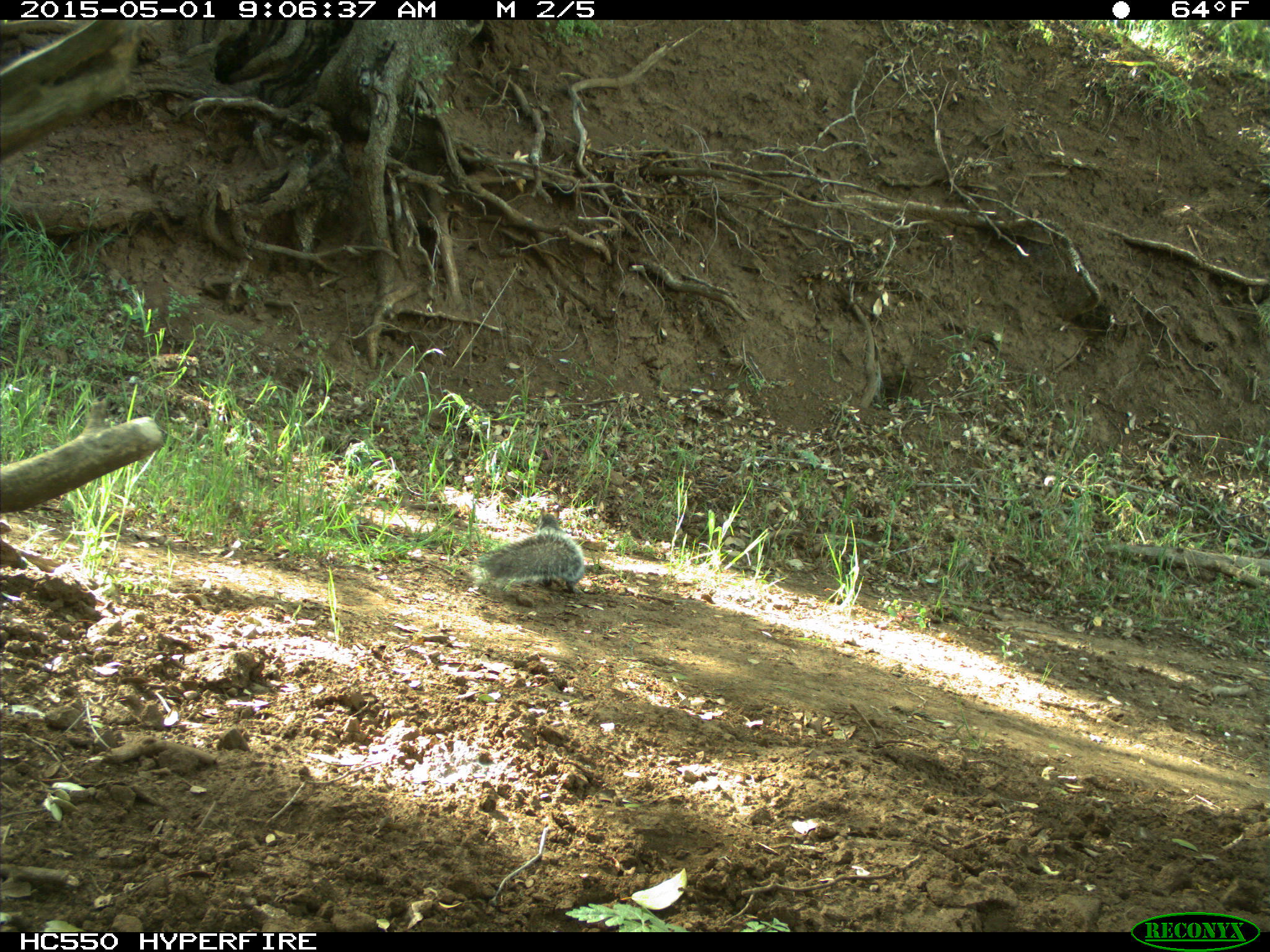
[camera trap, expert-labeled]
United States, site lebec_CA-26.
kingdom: Animalia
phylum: Chordata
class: Mammalia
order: Rodentia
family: Sciuridae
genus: Sciurus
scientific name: Sciurus carolinensis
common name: eastern gray squirrel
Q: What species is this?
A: Sciurus carolinensis (eastern gray squirrel).